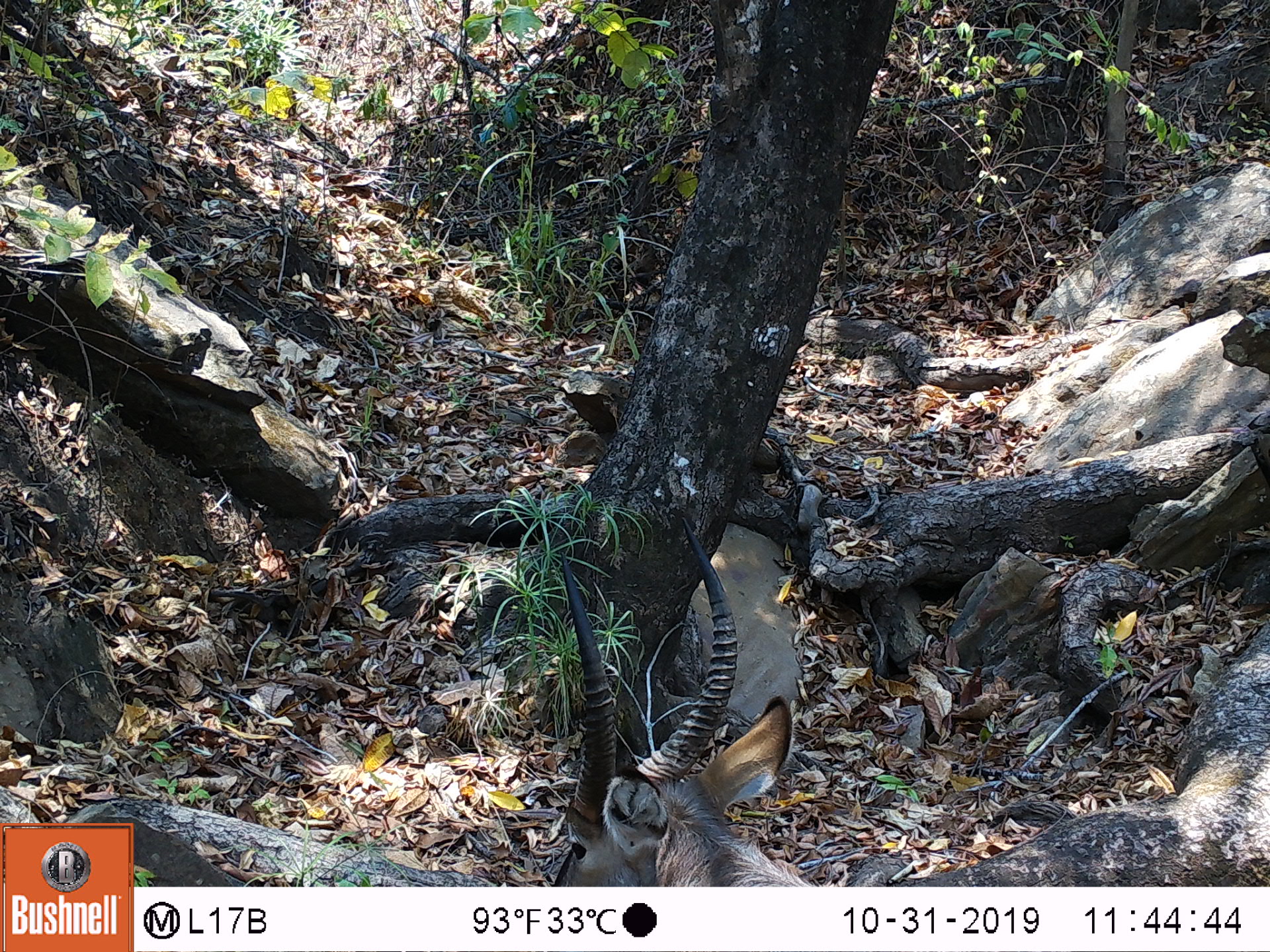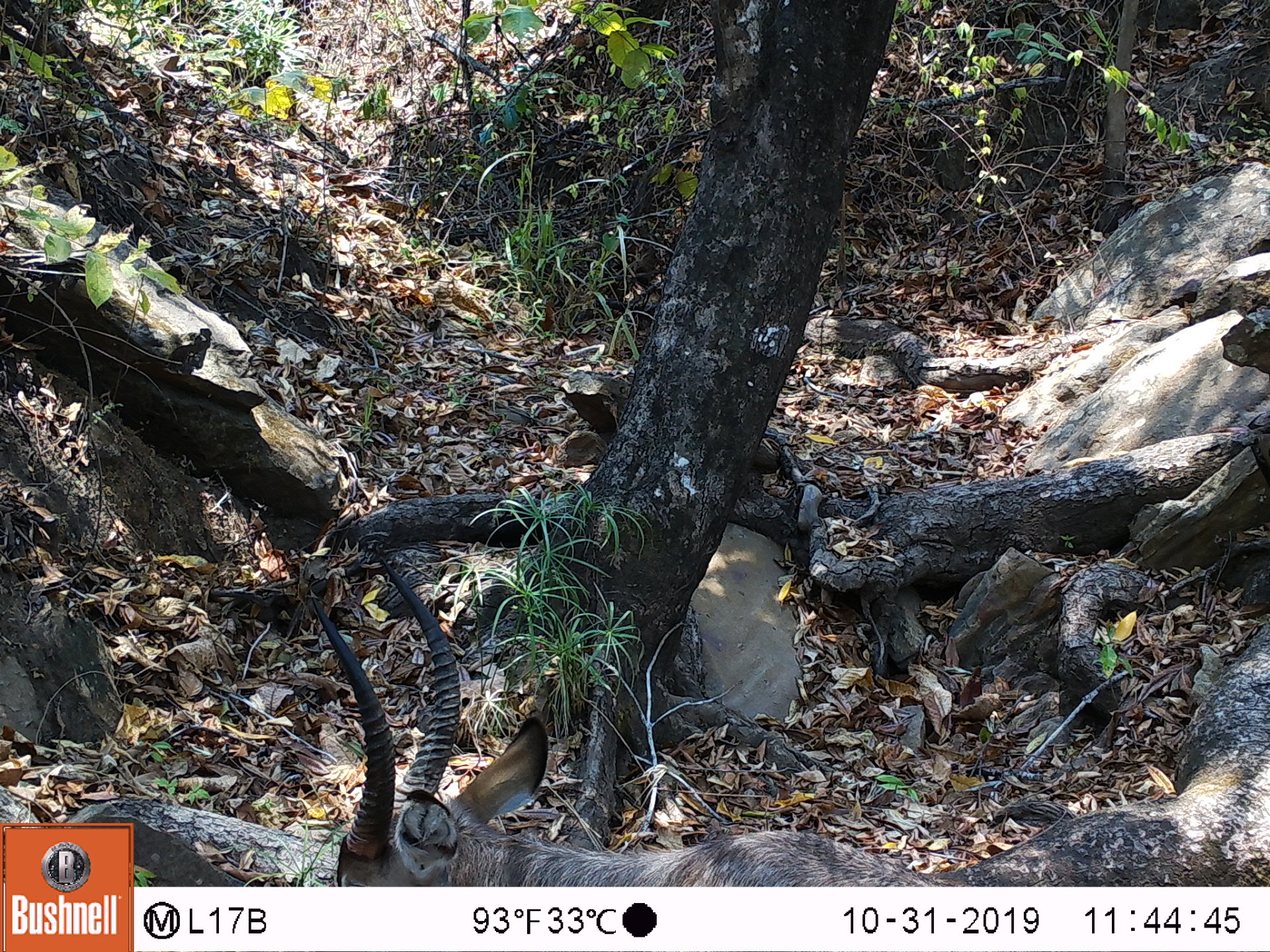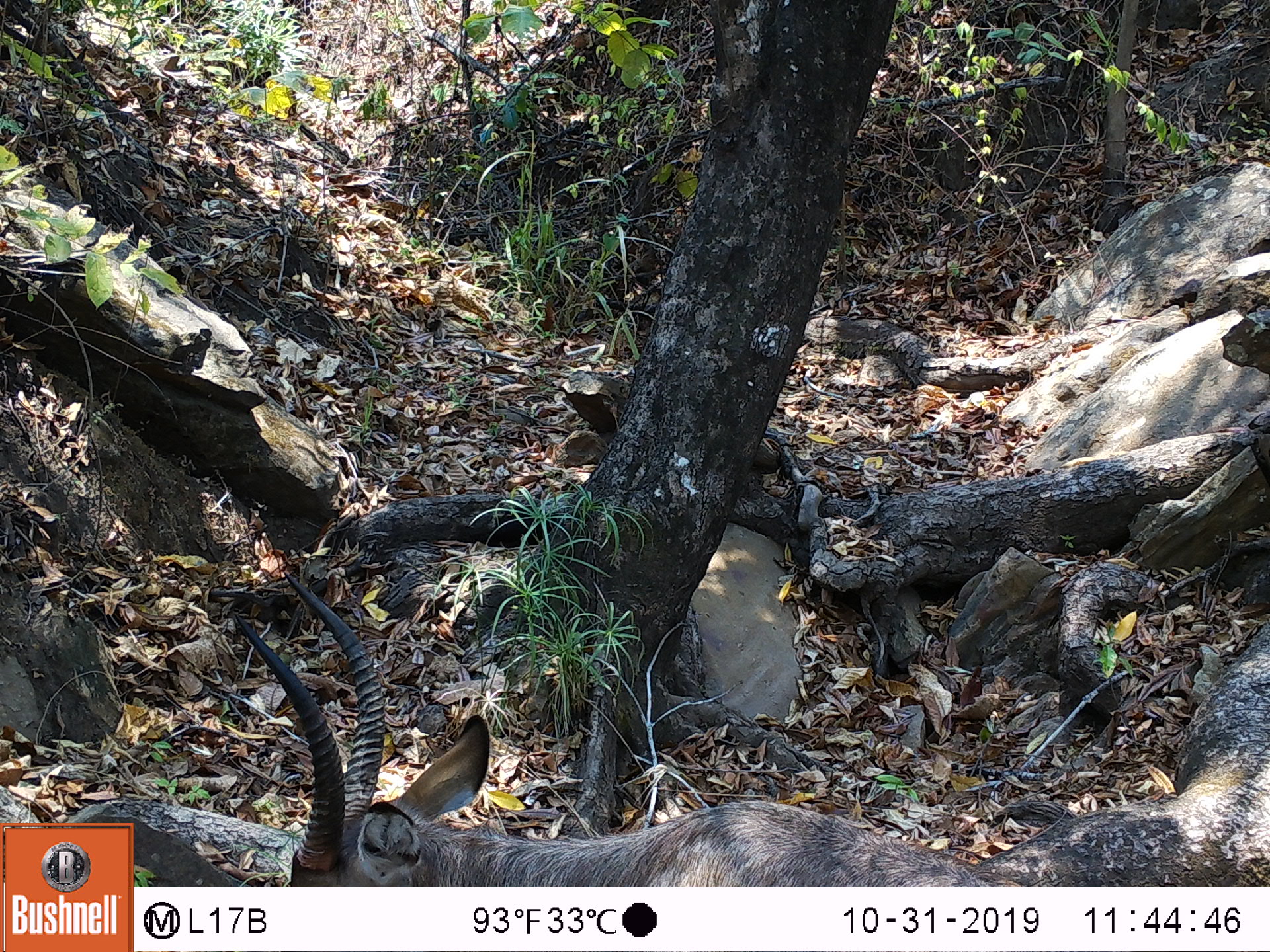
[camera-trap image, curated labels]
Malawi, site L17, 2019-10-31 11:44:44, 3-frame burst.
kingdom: Animalia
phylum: Chordata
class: Mammalia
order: Artiodactyla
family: Bovidae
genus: Kobus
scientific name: Kobus ellipsiprymnus ellipsiprymnus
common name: common waterbuck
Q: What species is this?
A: Common waterbuck (Kobus ellipsiprymnus ellipsiprymnus).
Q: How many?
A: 1.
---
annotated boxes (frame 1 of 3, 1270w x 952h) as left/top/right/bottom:
common waterbuck: 538/528/804/883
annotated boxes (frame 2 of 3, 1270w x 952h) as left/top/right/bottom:
common waterbuck: 317/543/561/883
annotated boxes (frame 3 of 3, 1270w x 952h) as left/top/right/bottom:
common waterbuck: 255/570/514/883